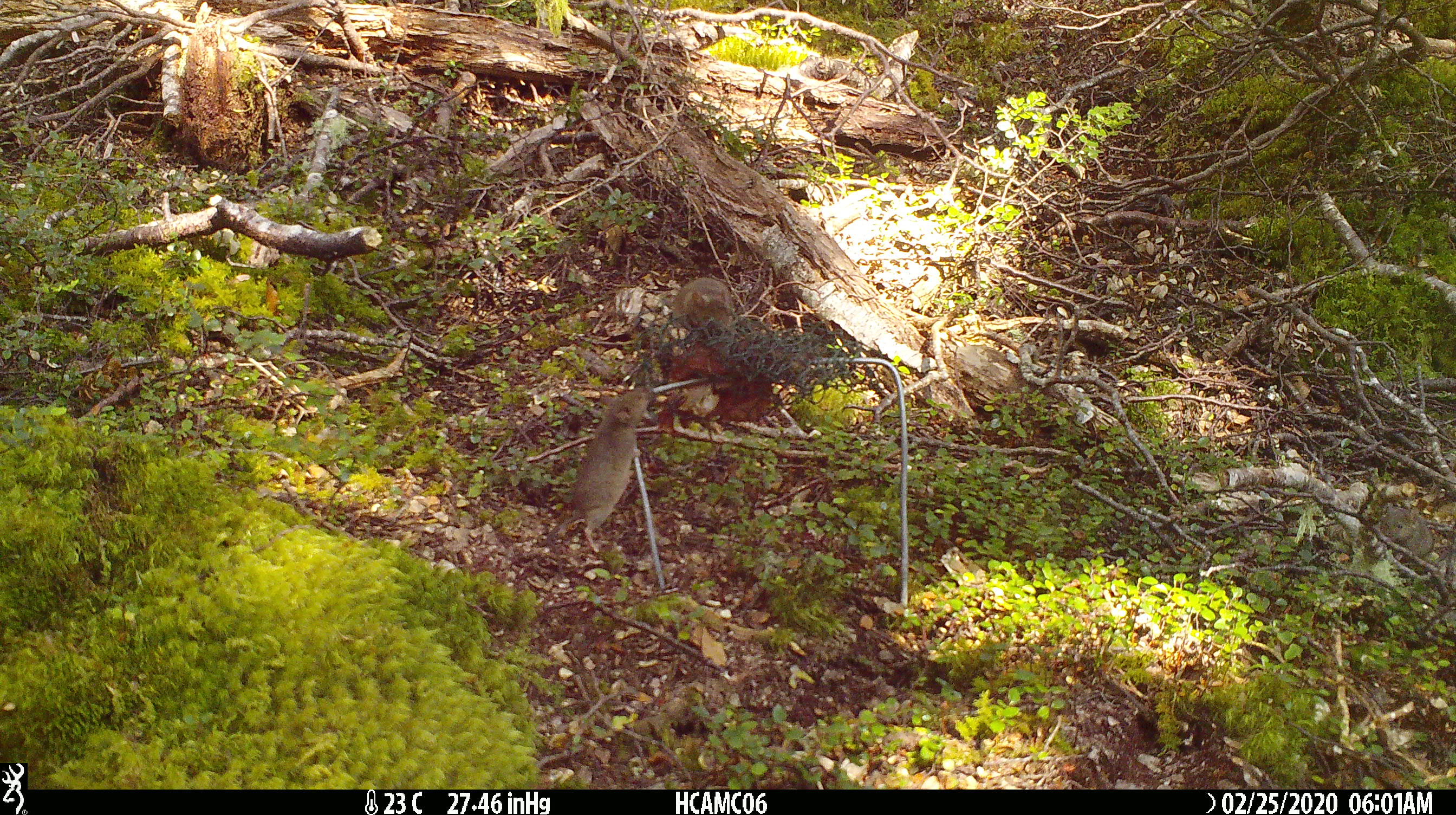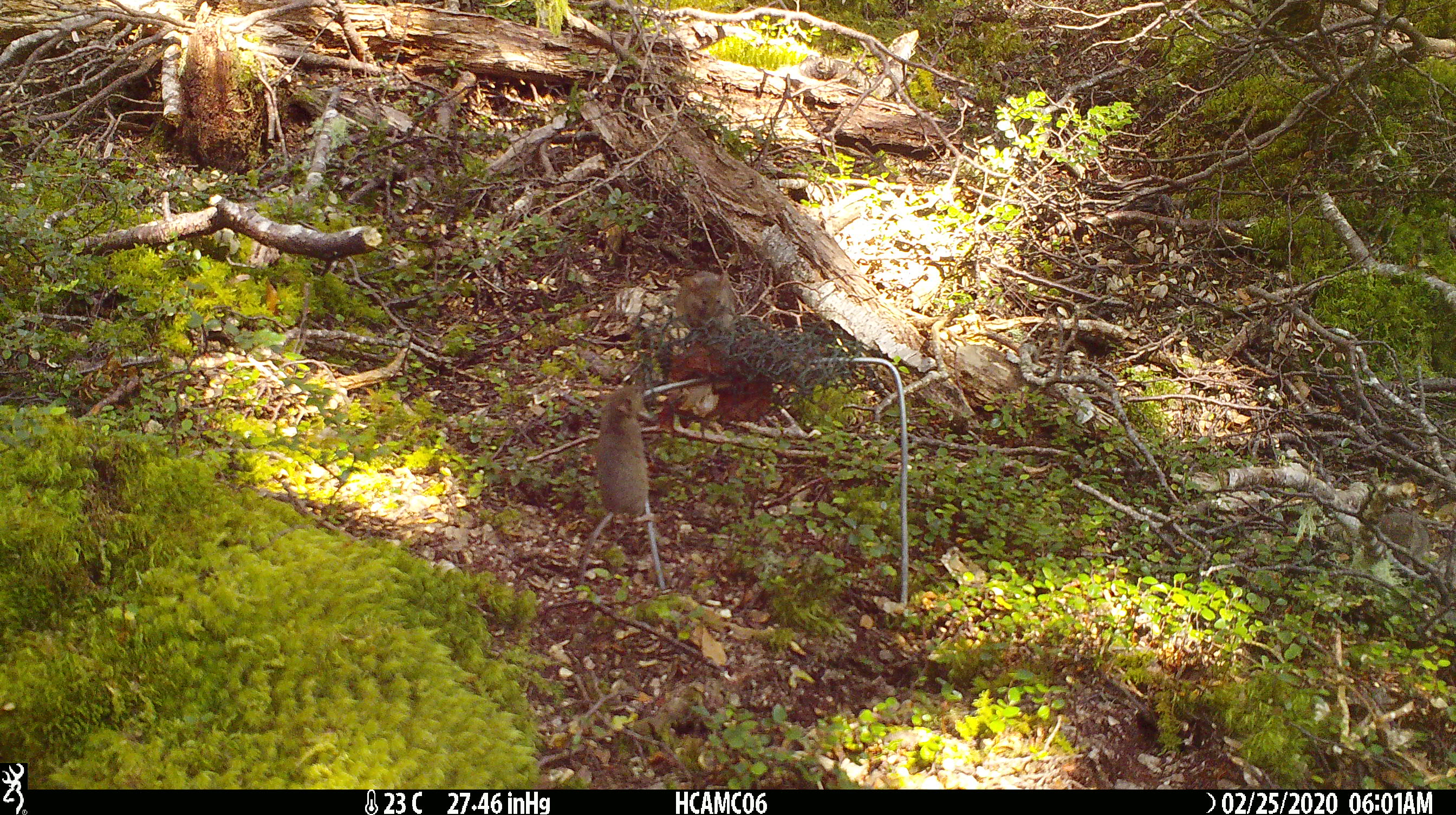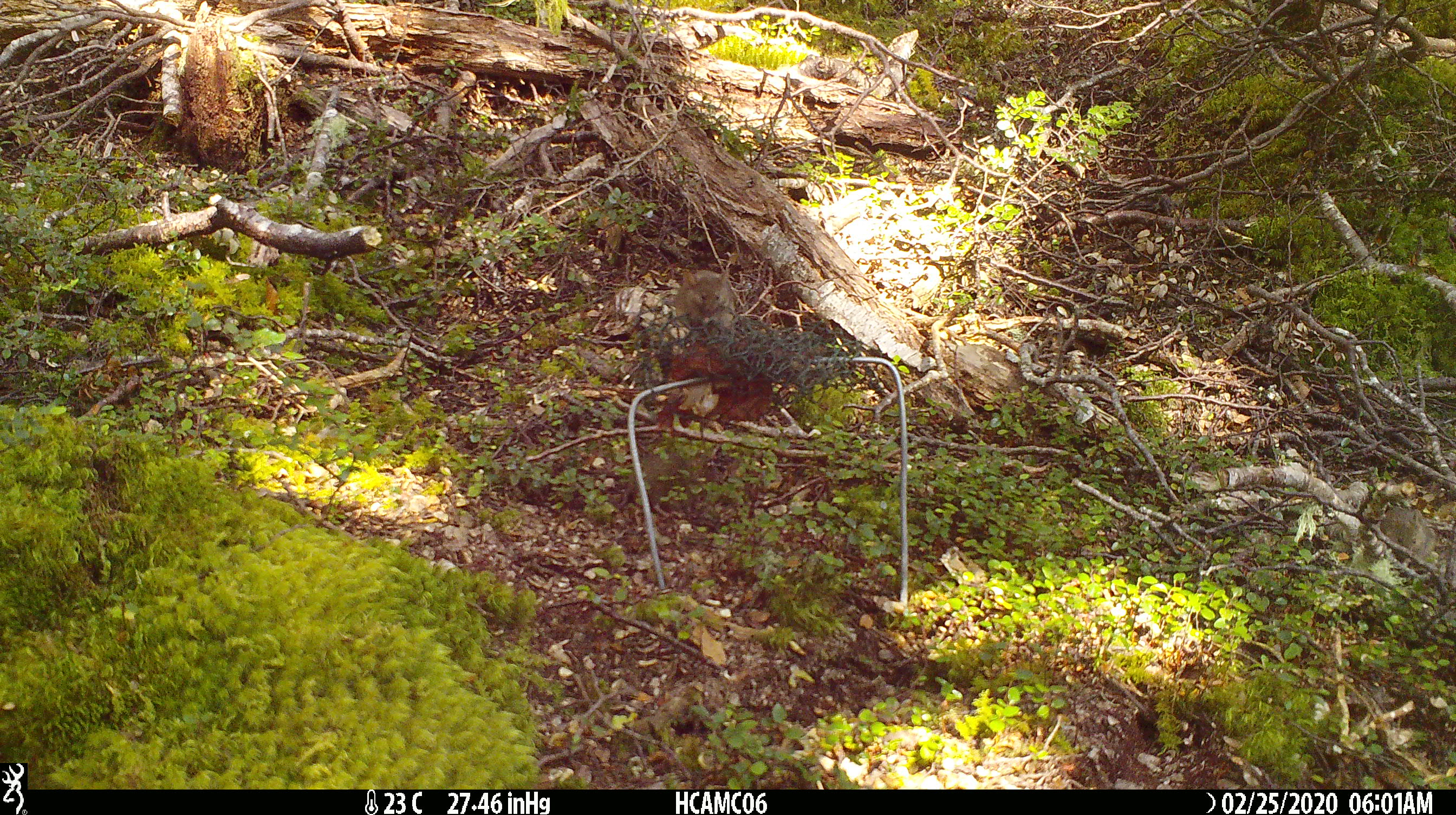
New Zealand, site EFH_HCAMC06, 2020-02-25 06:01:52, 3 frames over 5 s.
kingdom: Animalia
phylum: Chordata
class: Mammalia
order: Rodentia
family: Muridae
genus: Mus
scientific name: Mus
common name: mouse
Mouse (Mus).